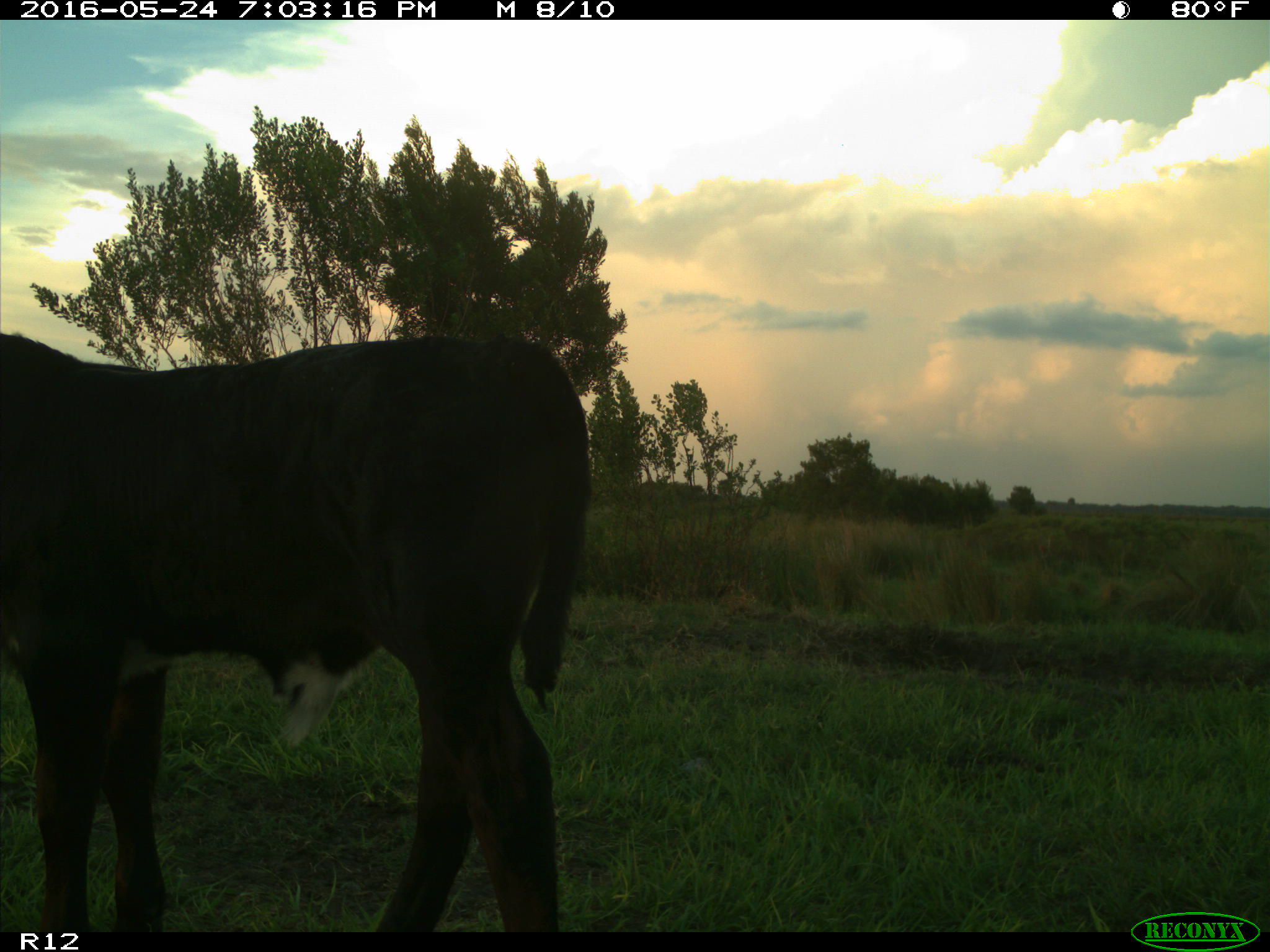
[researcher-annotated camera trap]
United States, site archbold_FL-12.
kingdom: Animalia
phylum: Chordata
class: Mammalia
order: Artiodactyla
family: Bovidae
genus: Bos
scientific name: Bos taurus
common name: domestic cow